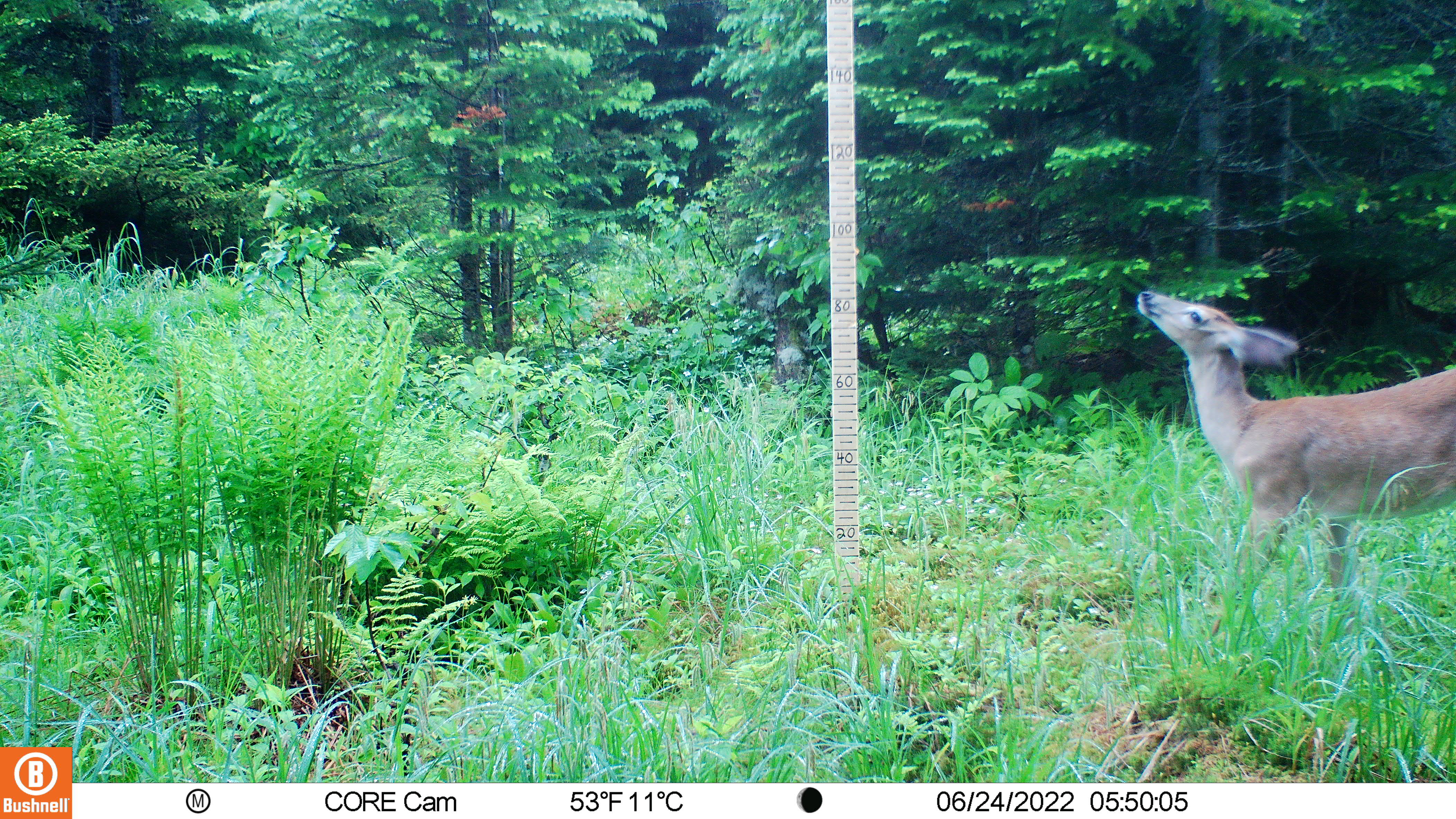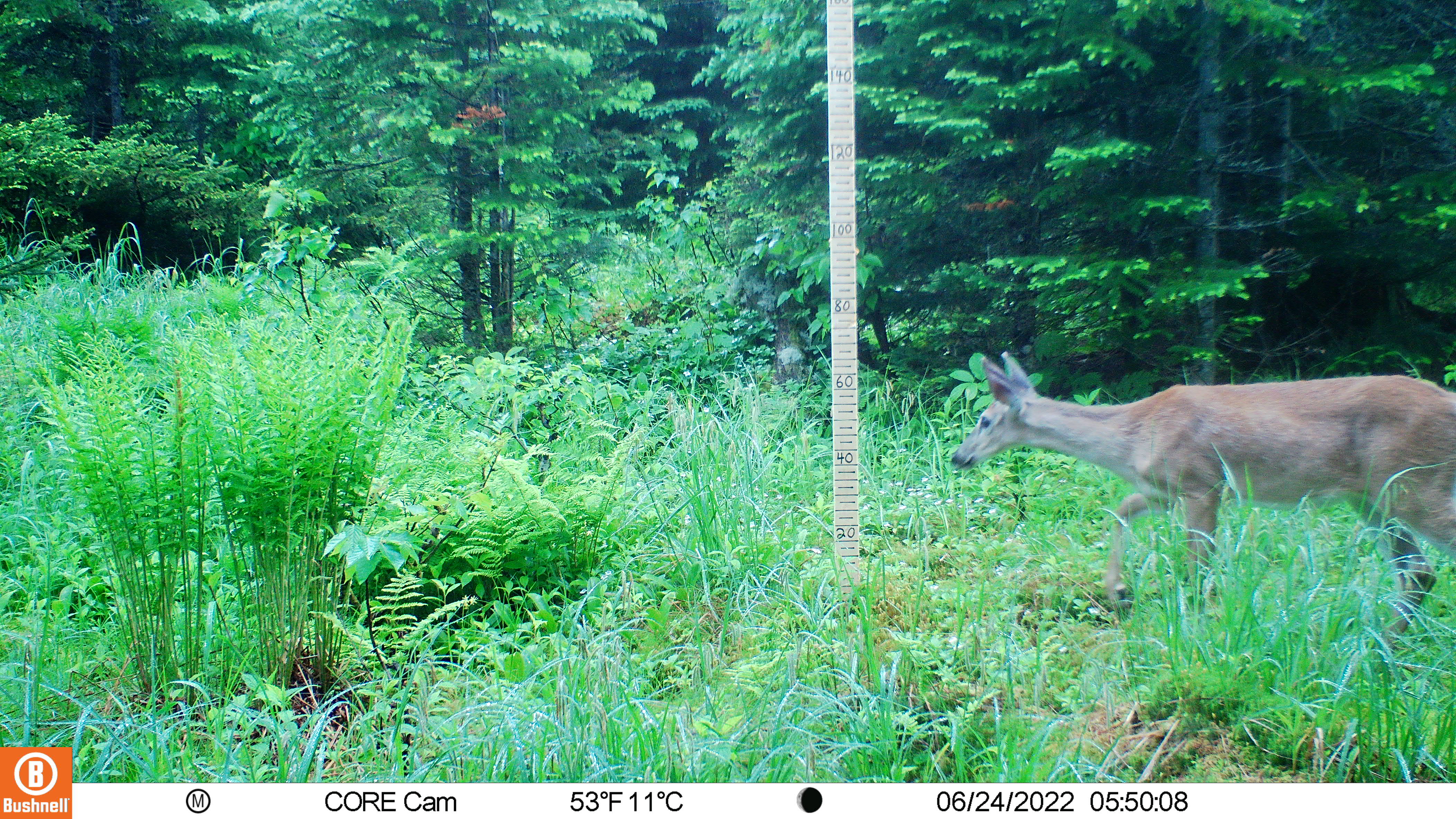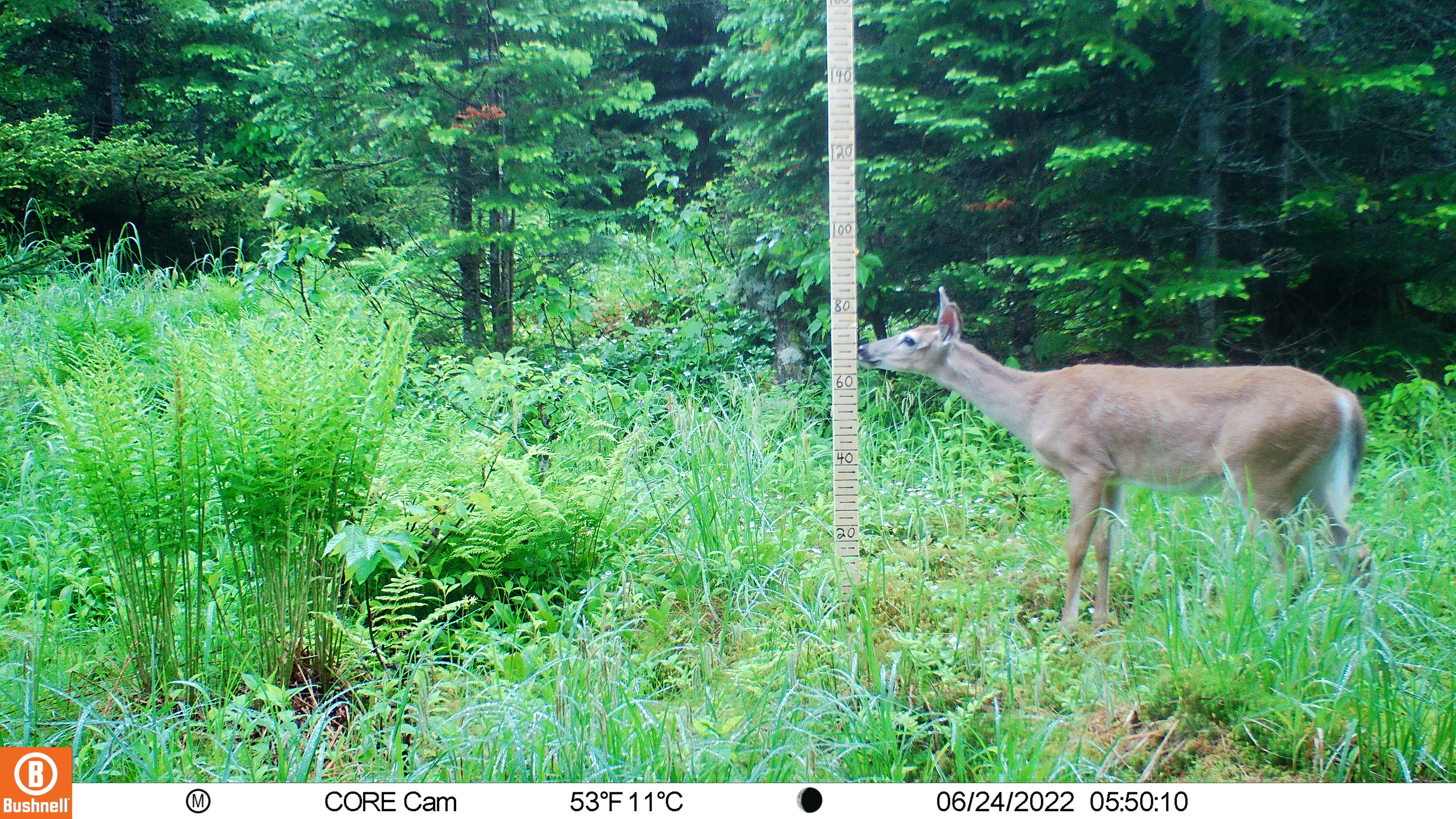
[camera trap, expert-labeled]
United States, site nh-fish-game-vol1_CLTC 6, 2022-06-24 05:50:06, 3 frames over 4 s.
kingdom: Animalia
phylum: Chordata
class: Mammalia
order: Artiodactyla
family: Cervidae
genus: Odocoileus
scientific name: Odocoileus virginianus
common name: white-tailed deer